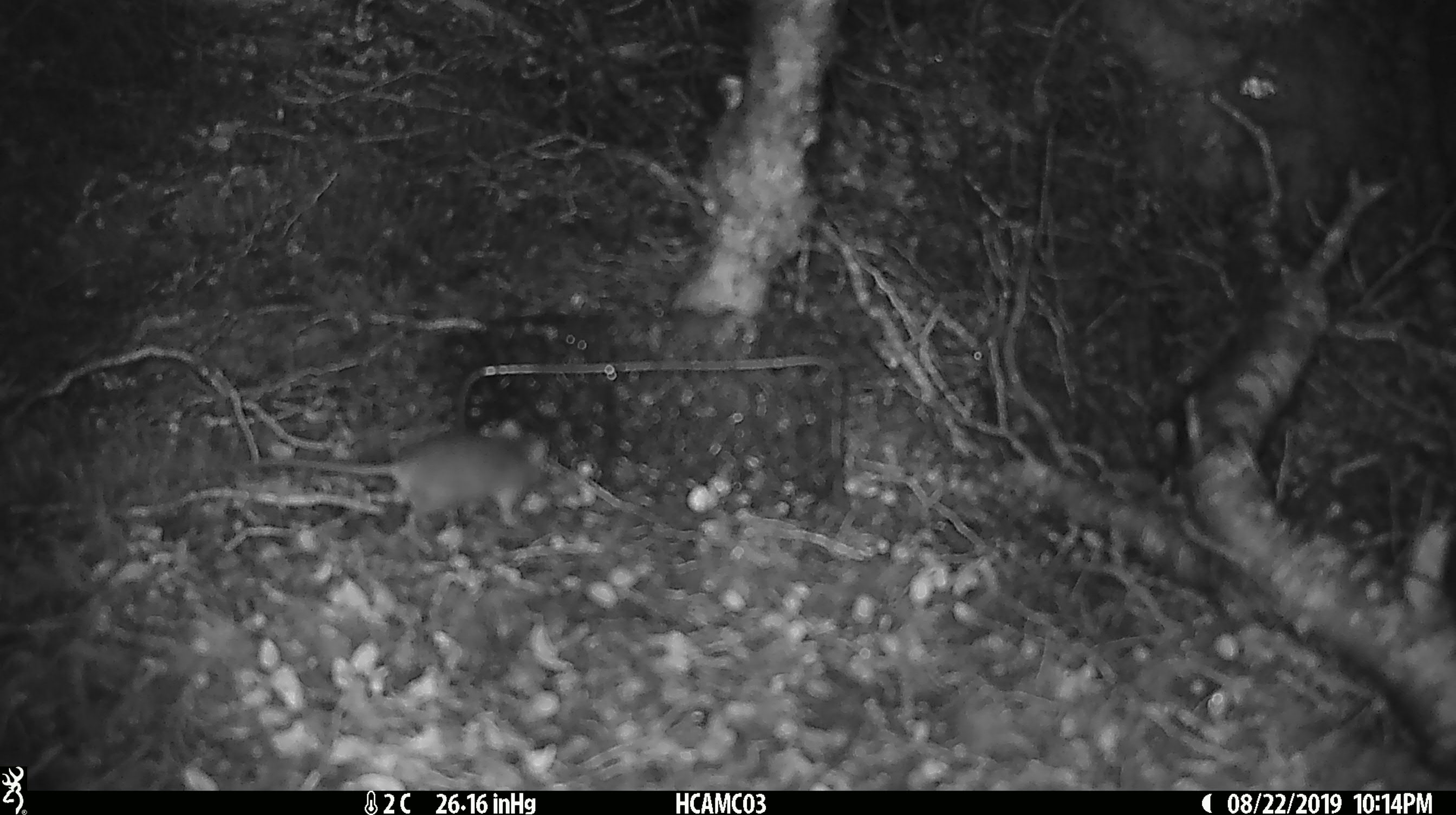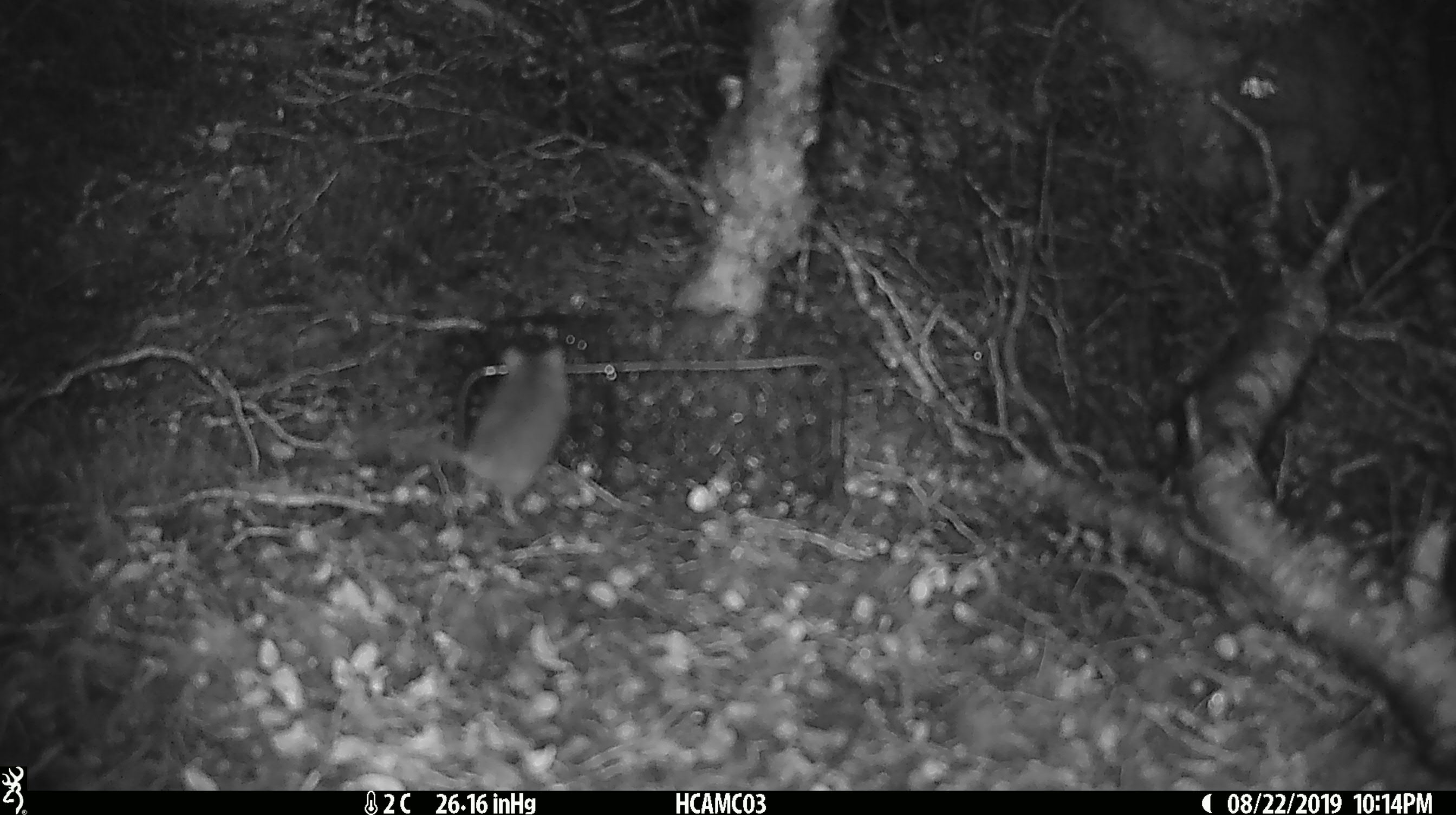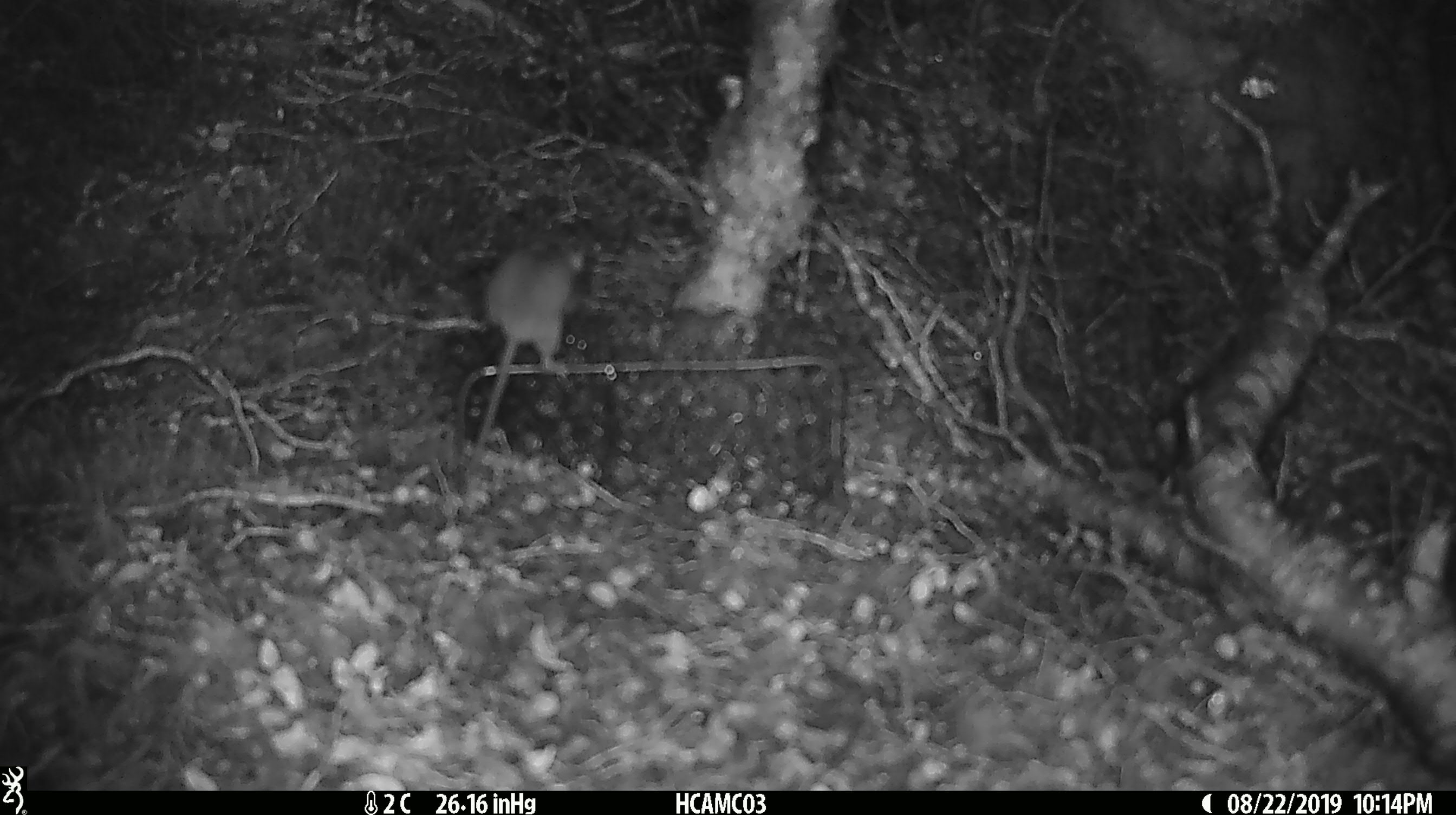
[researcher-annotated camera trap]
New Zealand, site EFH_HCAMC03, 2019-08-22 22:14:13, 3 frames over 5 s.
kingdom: Animalia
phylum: Chordata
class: Mammalia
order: Rodentia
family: Muridae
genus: Mus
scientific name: Mus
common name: mouse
Mouse (Mus).